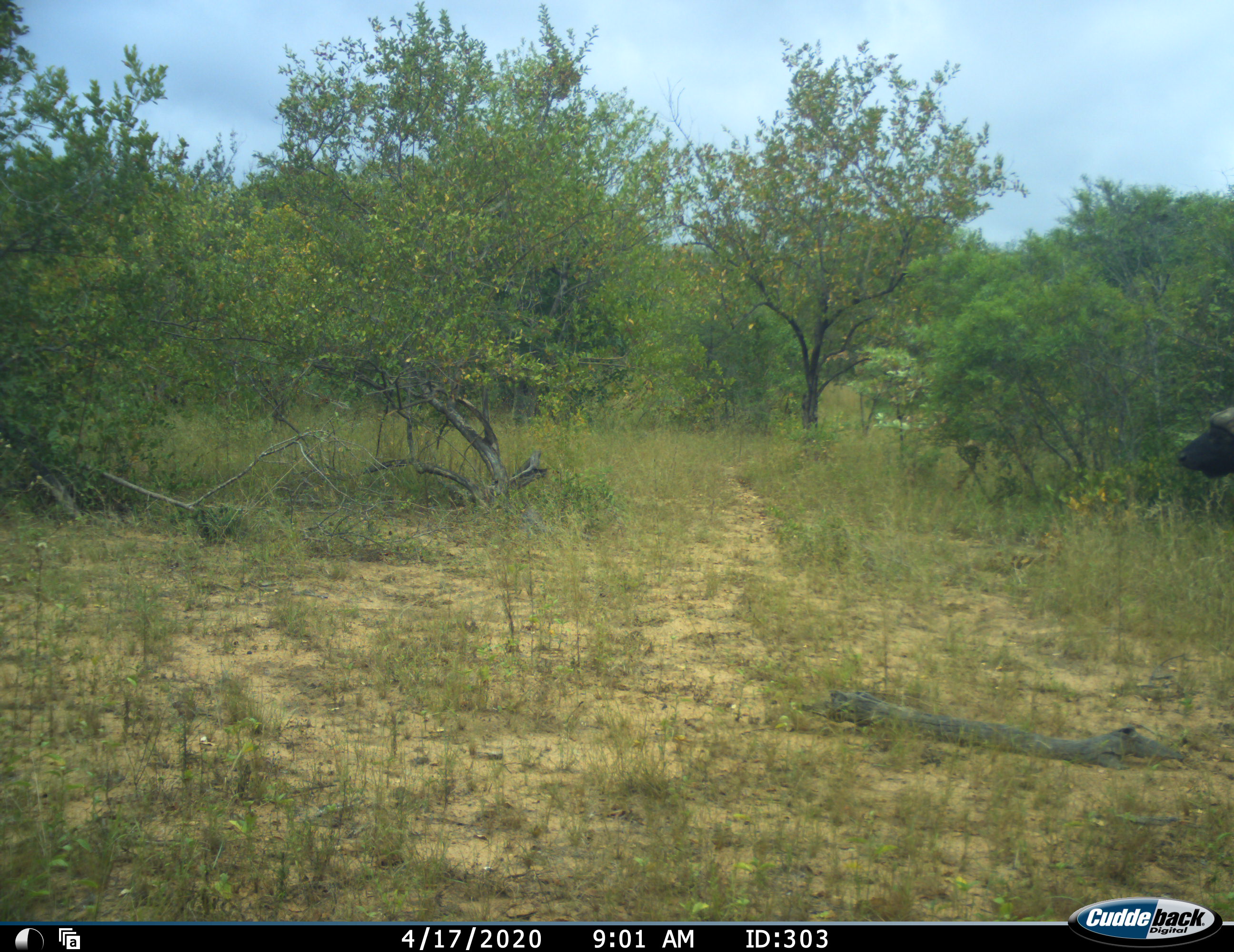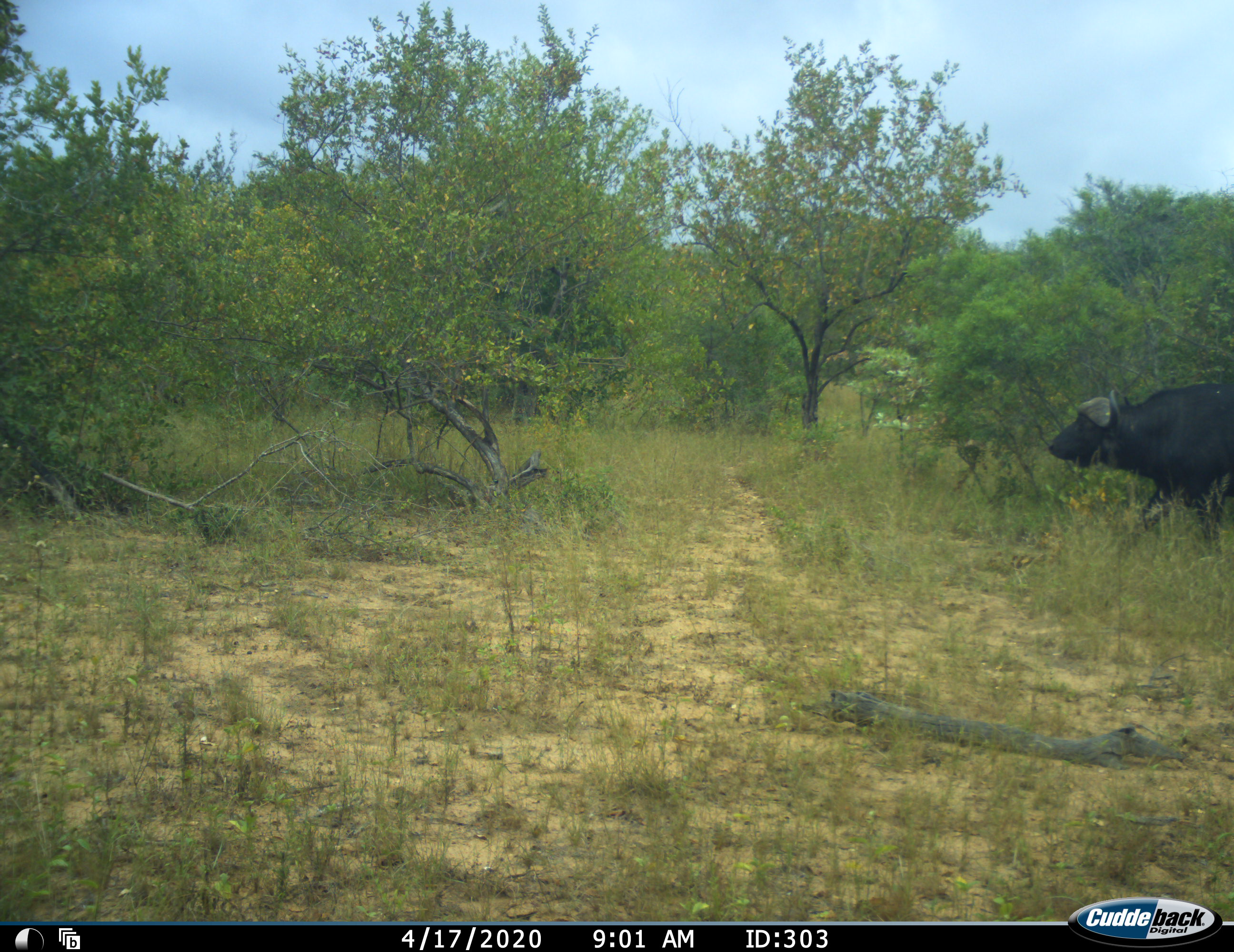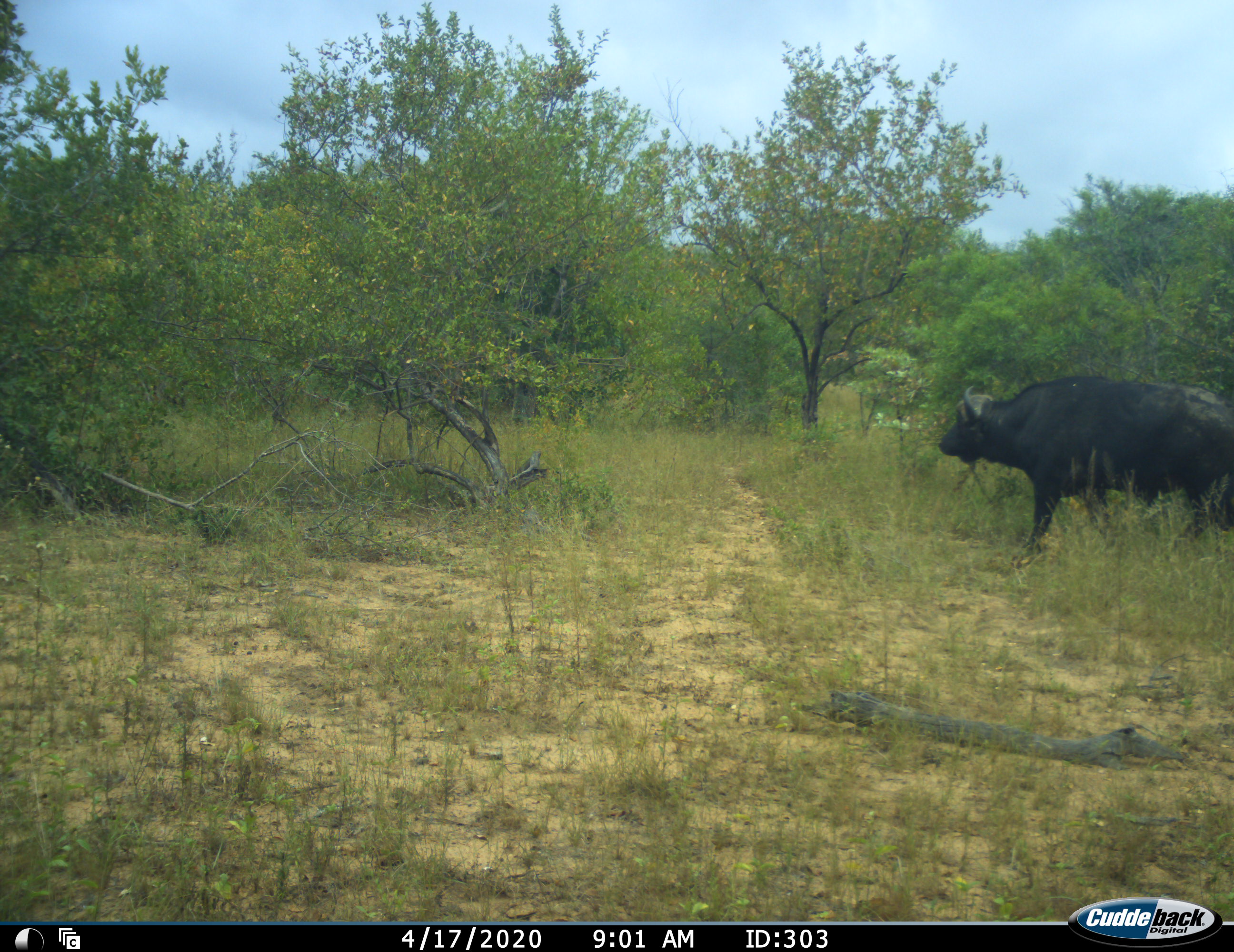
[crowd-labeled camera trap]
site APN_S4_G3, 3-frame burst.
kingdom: Animalia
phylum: Chordata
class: Mammalia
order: Artiodactyla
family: Bovidae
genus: Syncerus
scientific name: Syncerus caffer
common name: african buffalo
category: buffalo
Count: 1.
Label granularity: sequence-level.